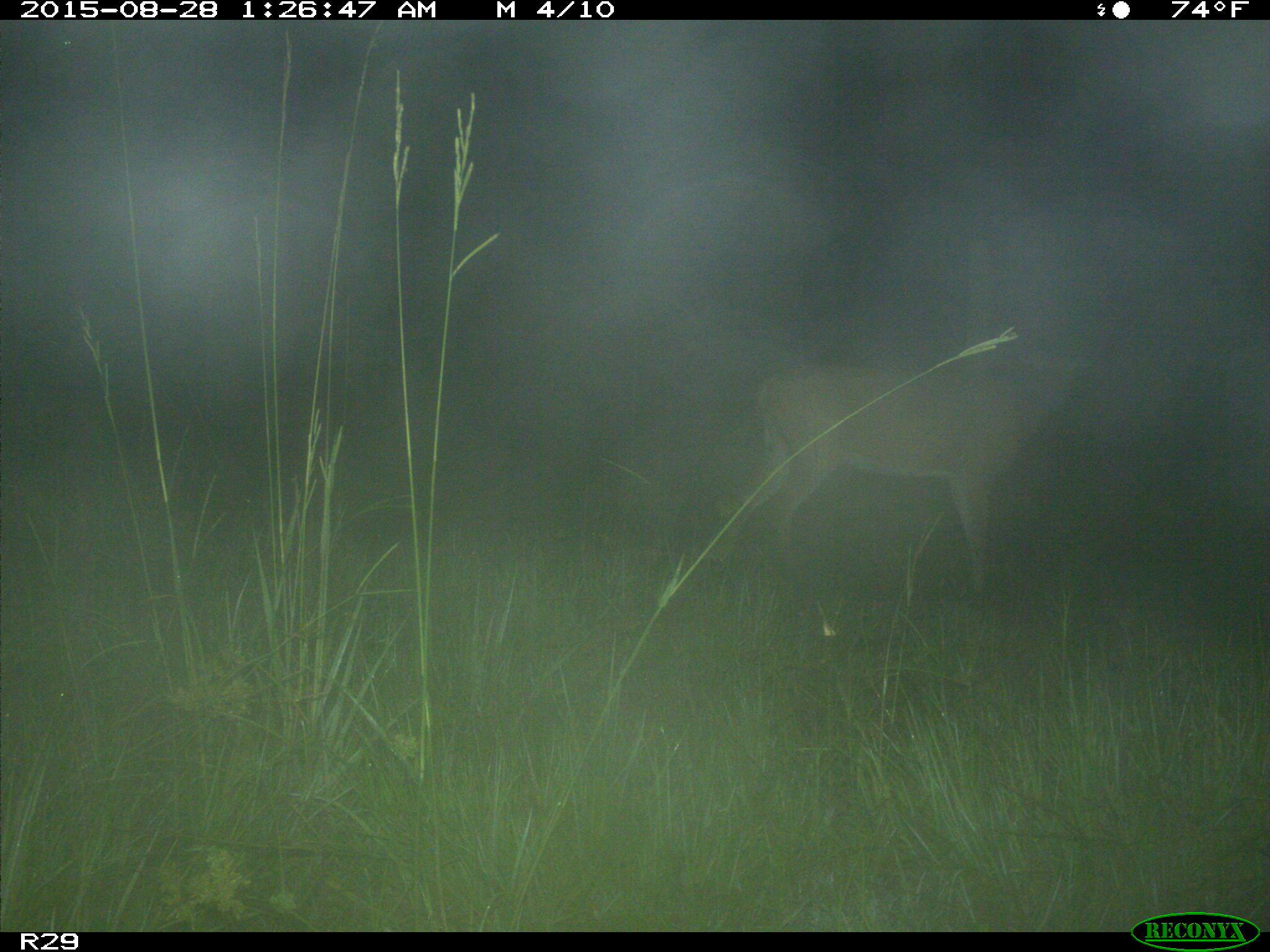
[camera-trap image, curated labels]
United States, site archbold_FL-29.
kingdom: Animalia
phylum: Chordata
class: Mammalia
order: Artiodactyla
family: Cervidae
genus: Odocoileus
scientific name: Odocoileus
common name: deer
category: unidentified deer